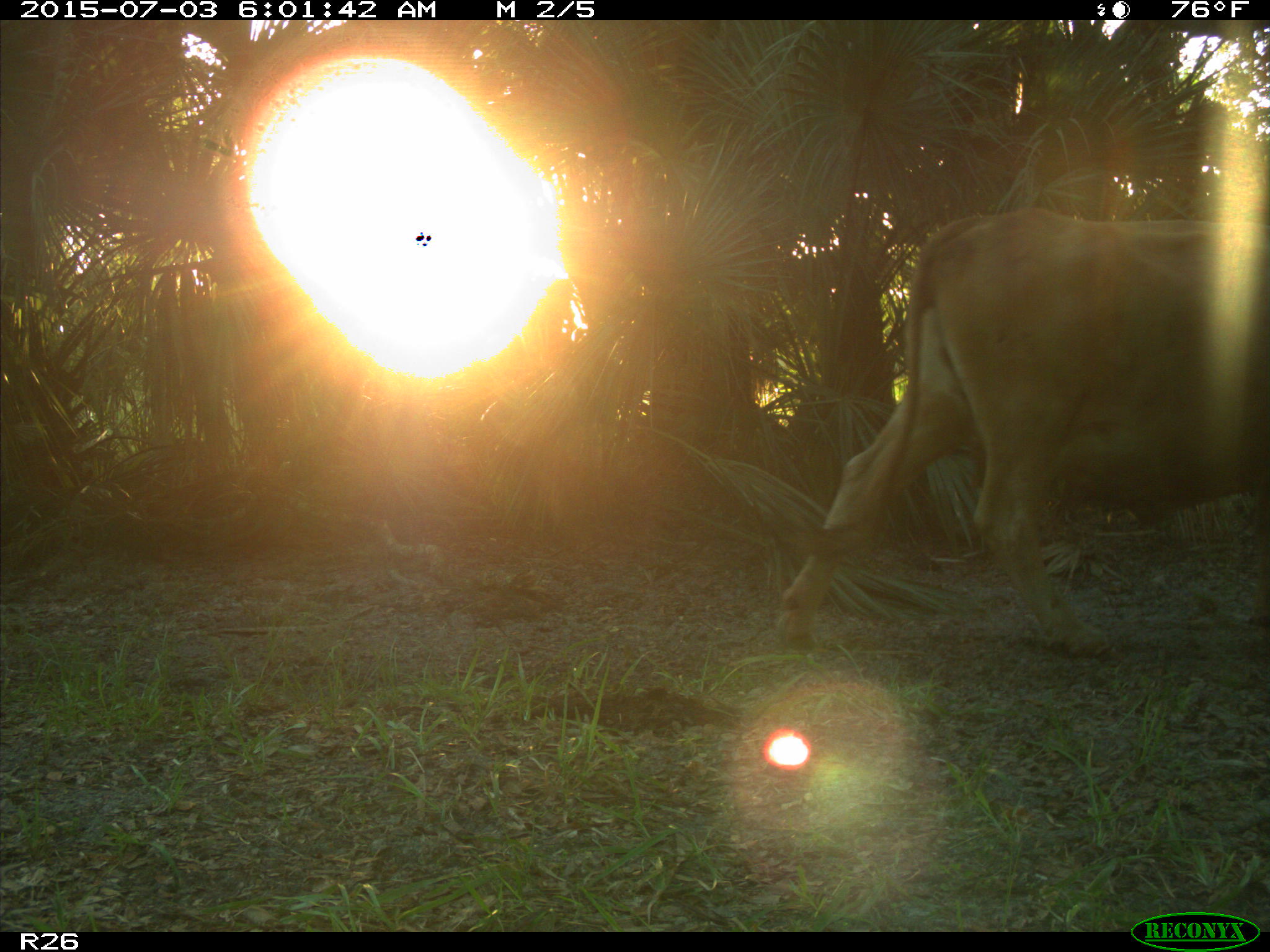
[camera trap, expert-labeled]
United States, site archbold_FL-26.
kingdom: Animalia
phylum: Chordata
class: Mammalia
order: Artiodactyla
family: Bovidae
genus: Bos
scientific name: Bos taurus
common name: domestic cow